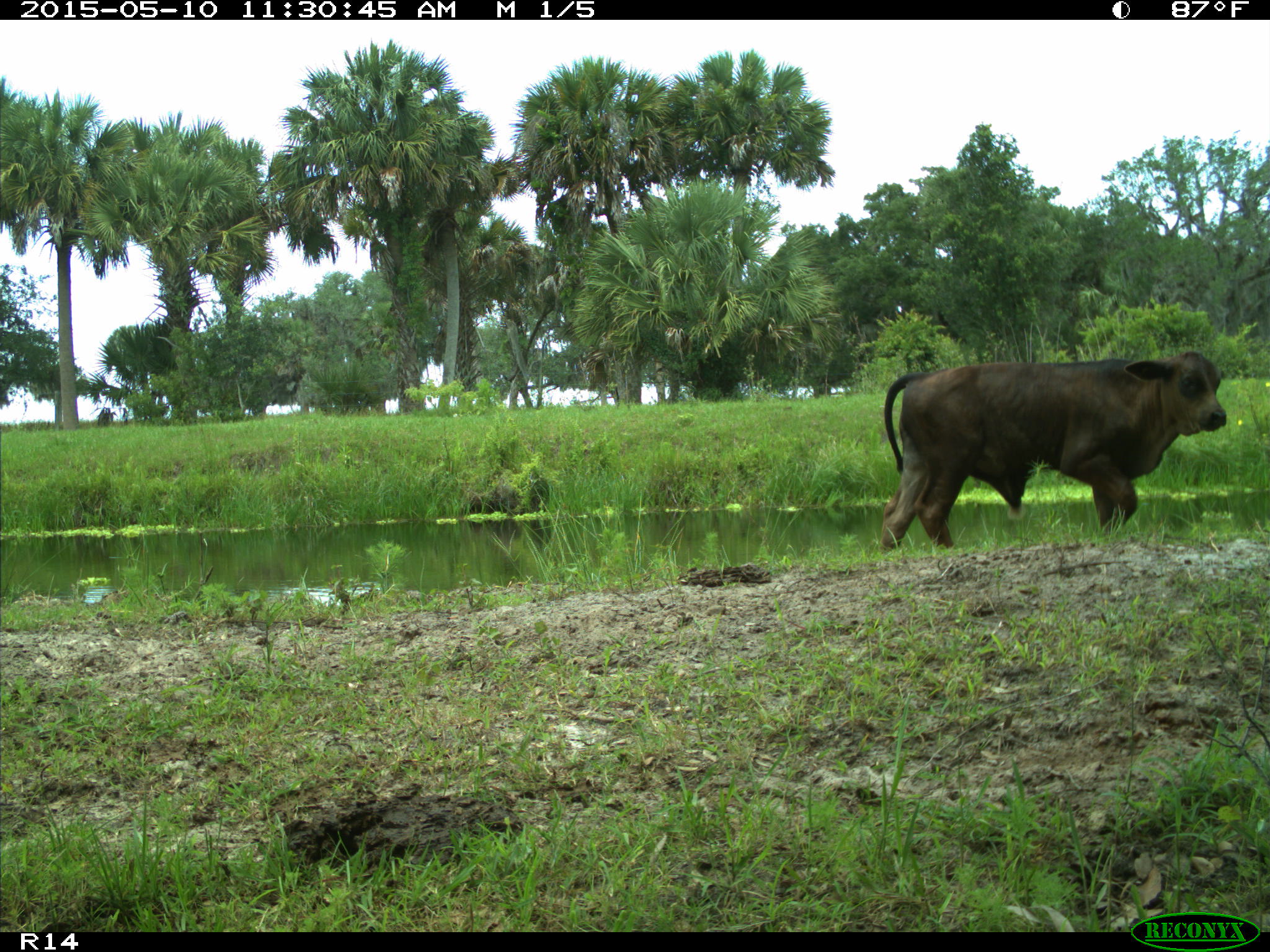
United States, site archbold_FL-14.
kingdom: Animalia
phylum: Chordata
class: Mammalia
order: Artiodactyla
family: Bovidae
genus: Bos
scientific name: Bos taurus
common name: domestic cow